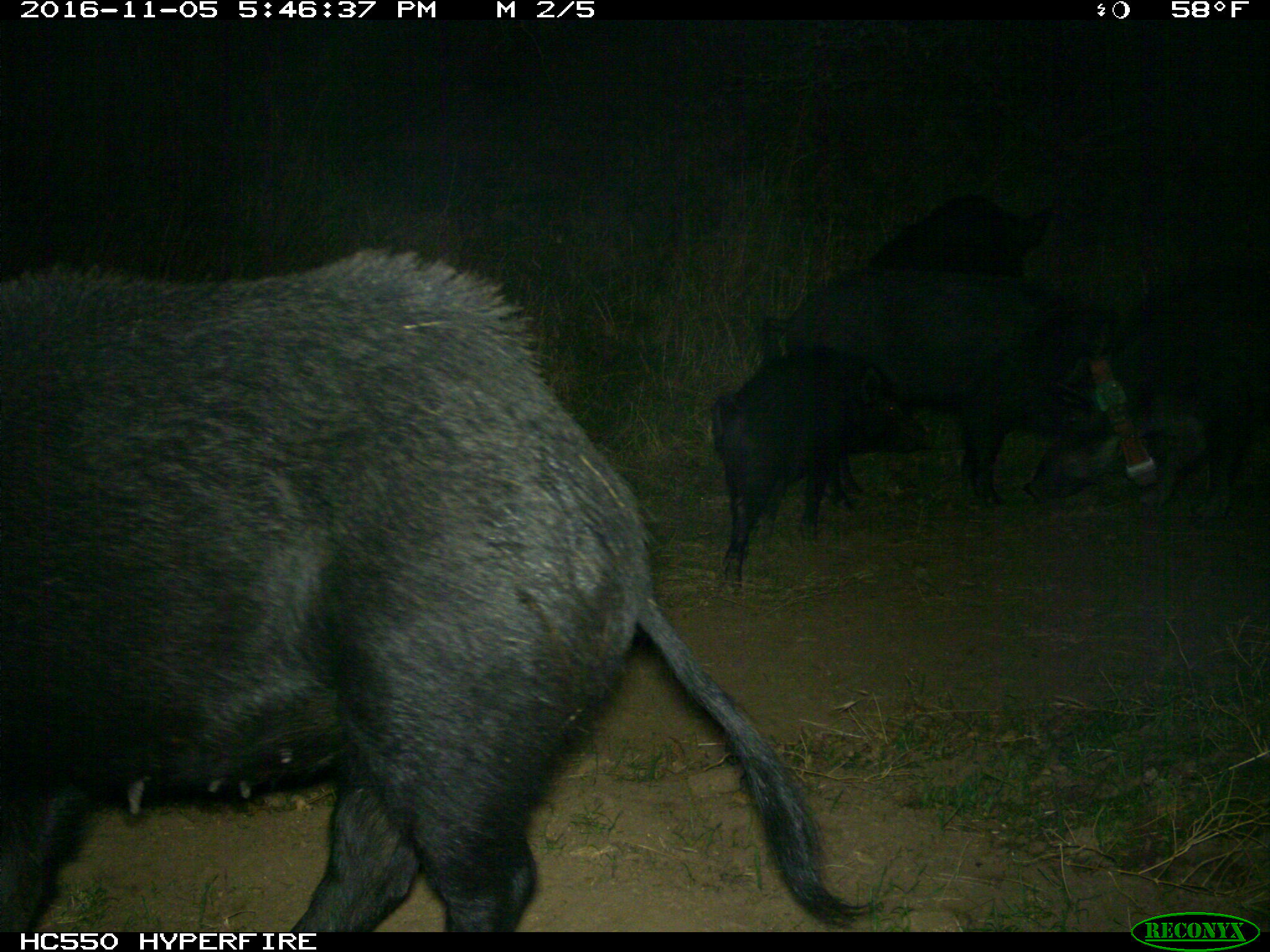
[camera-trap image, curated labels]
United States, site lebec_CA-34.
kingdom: Animalia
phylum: Chordata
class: Mammalia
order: Artiodactyla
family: Suidae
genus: Sus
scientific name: Sus scrofa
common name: wild boar